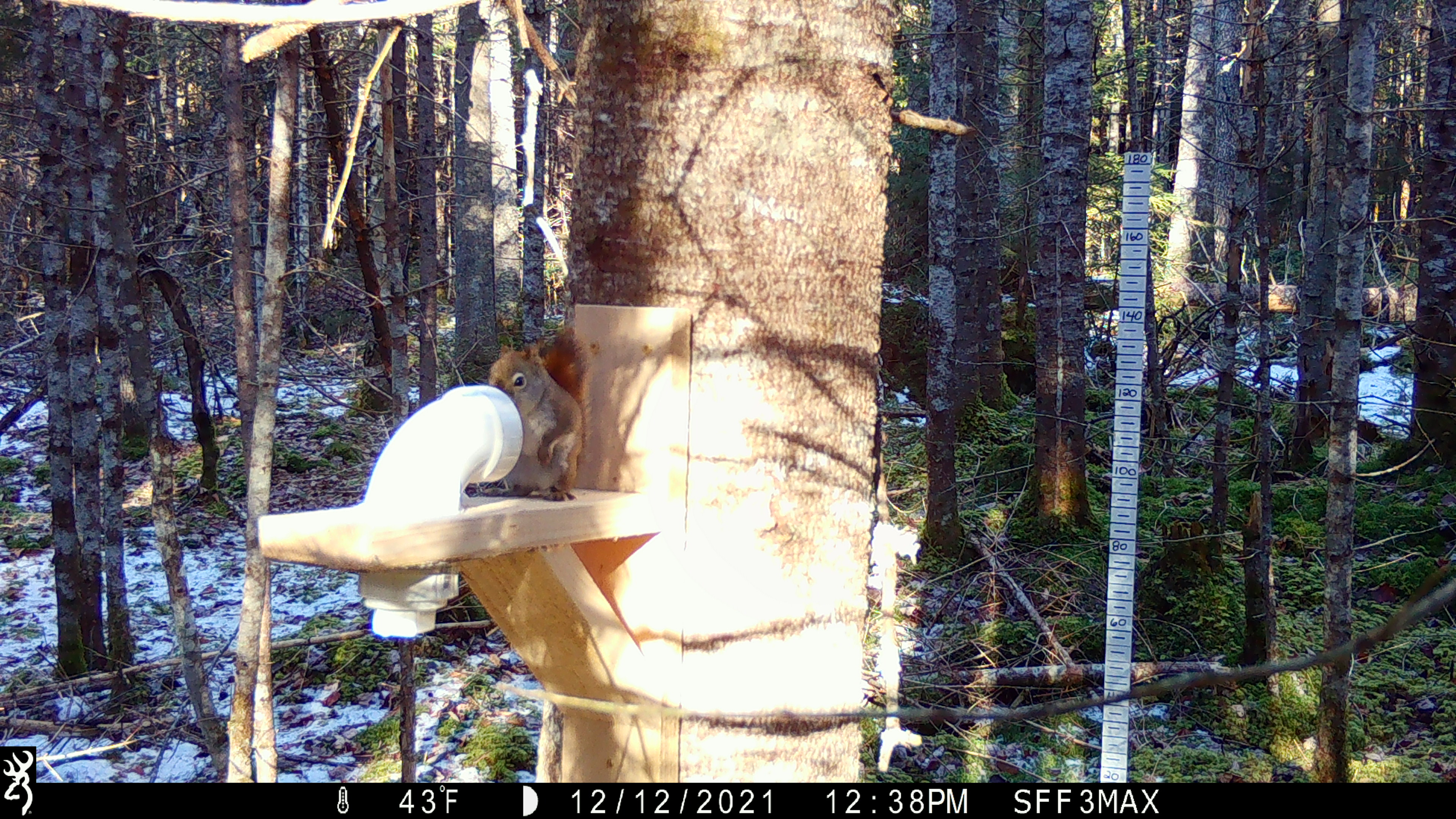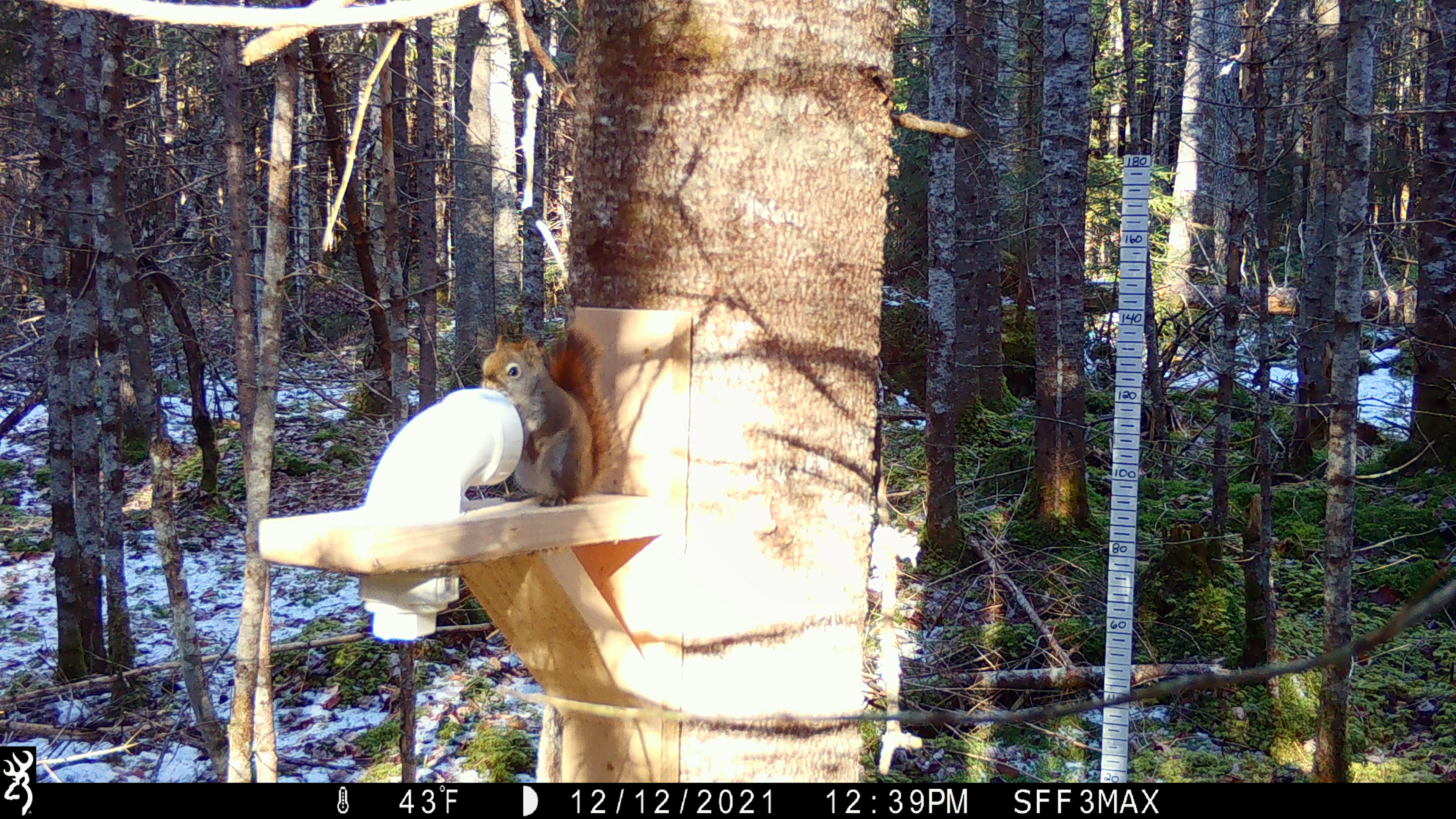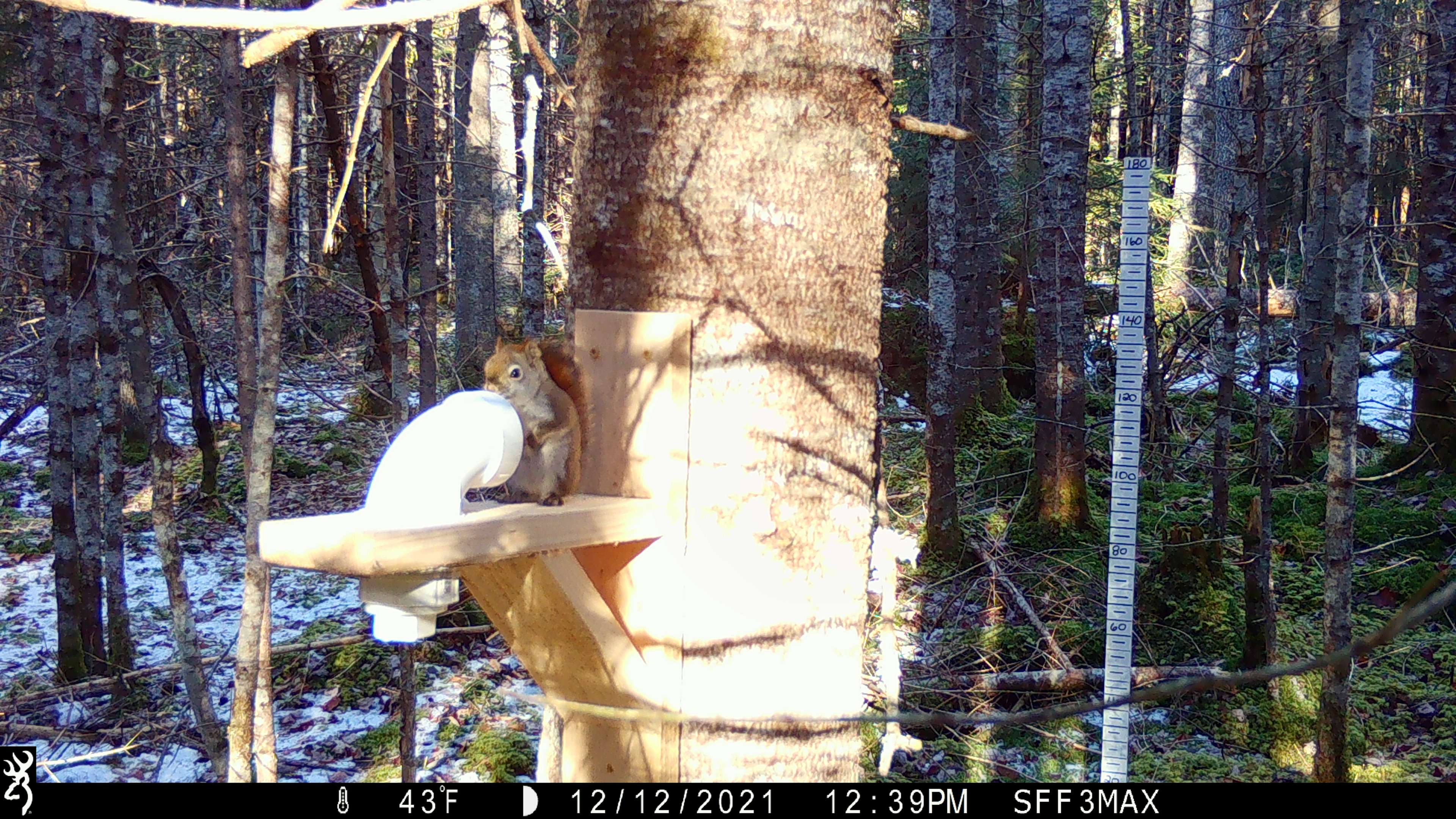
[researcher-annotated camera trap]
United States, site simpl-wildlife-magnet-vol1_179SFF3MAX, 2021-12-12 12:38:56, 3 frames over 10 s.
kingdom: Animalia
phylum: Chordata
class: Mammalia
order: Rodentia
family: Sciuridae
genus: Tamiasciurus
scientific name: Tamiasciurus hudsonicus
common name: red squirrel